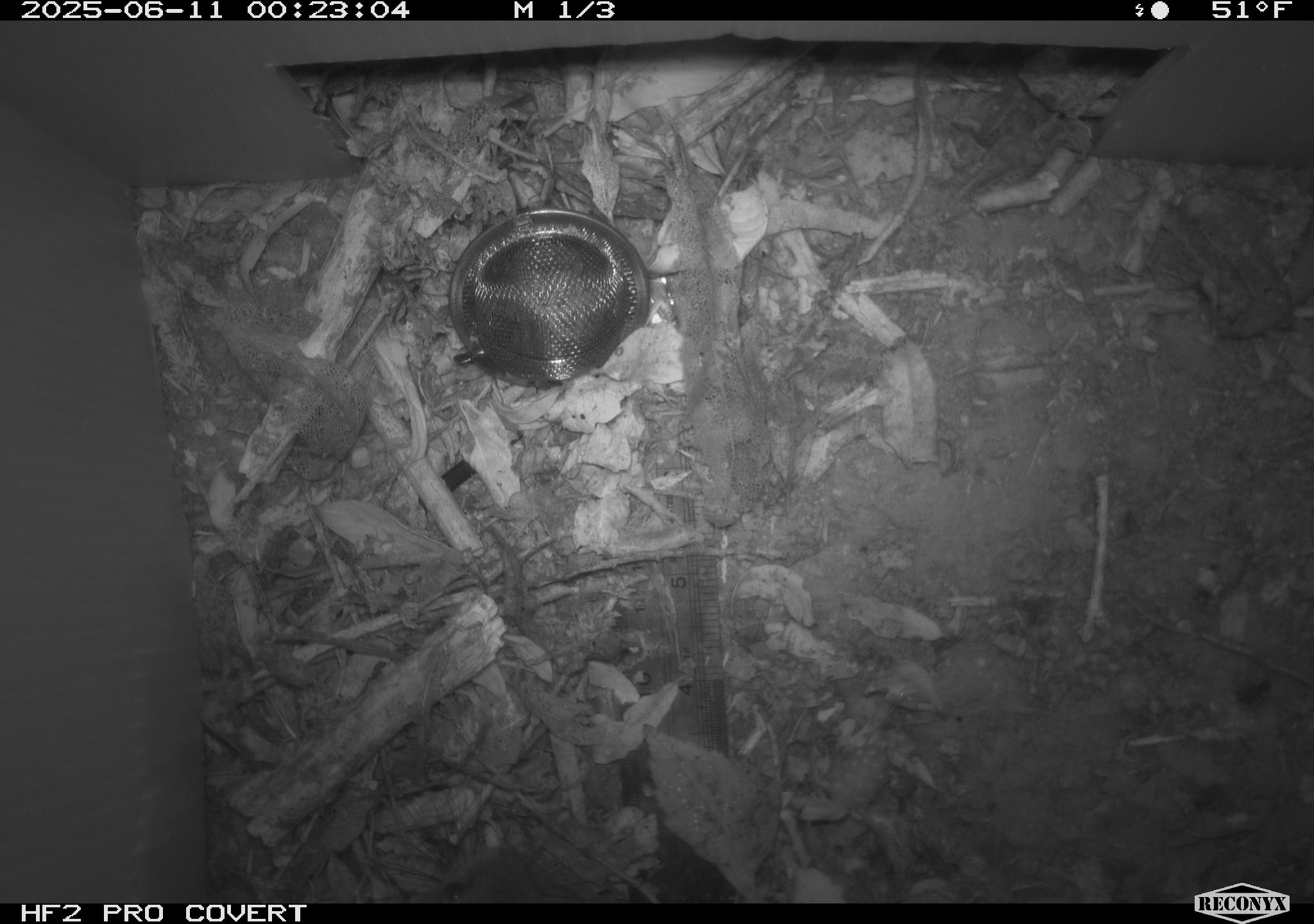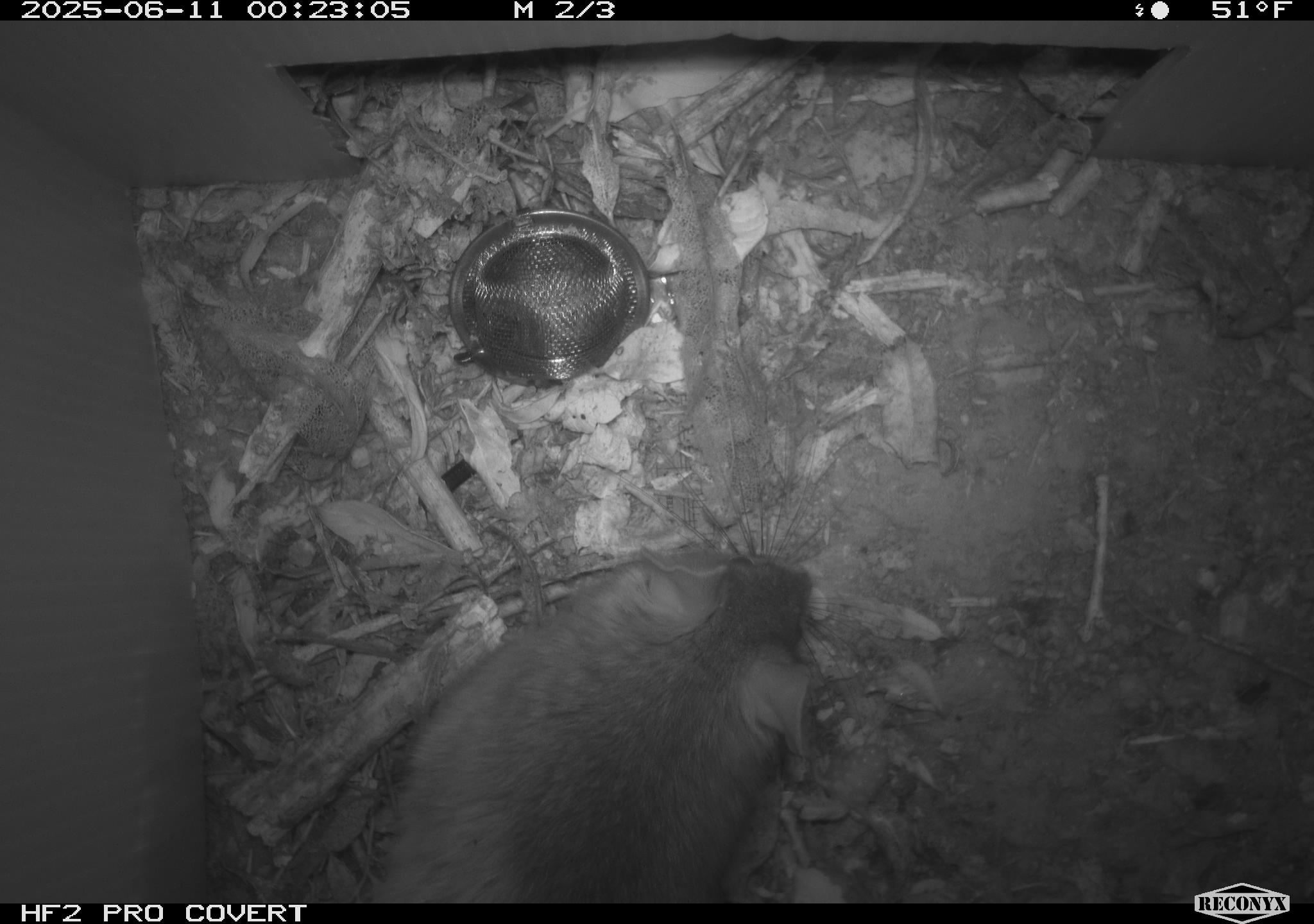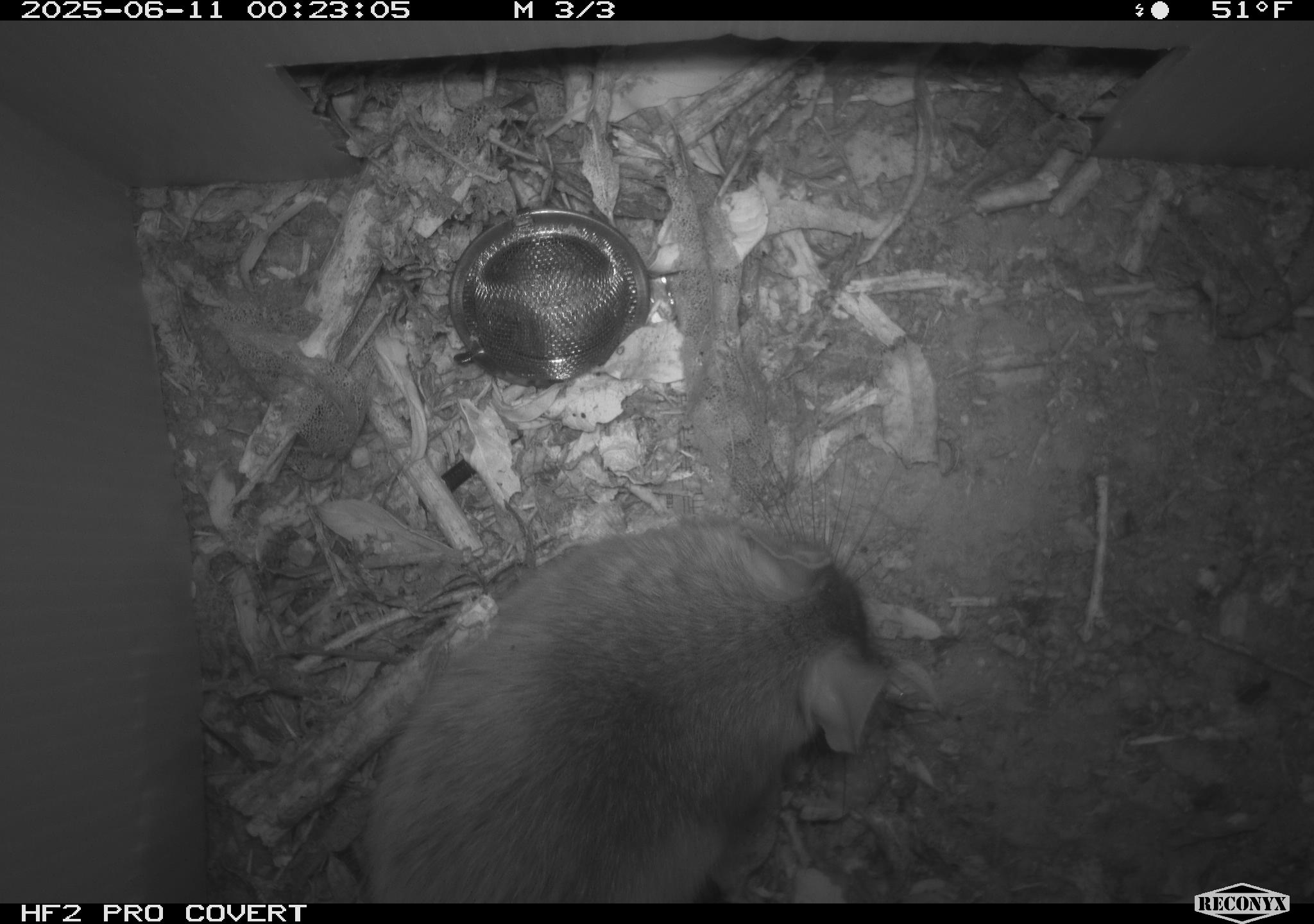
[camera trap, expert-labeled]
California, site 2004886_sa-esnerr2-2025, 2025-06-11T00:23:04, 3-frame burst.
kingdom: Animalia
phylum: Chordata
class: Mammalia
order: Rodentia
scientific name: Rodentia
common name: rodent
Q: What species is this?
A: Rodent (Rodentia).